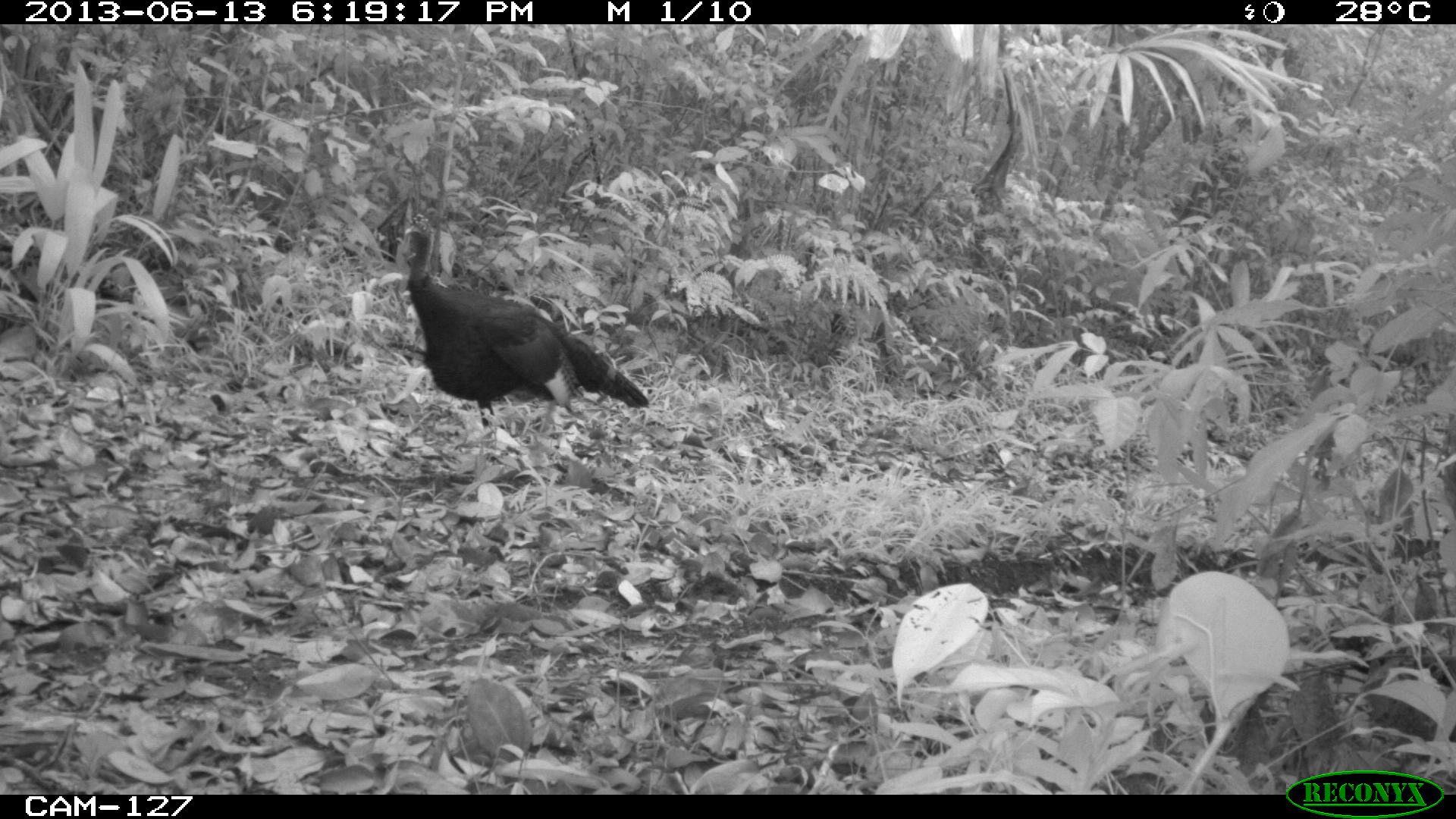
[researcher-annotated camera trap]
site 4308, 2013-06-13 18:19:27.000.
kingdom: Animalia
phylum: Chordata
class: Aves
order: Galliformes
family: Phasianidae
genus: Meleagris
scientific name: Meleagris ocellata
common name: ocellated turkey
Meleagris ocellata (ocellated turkey), count 1, sex male.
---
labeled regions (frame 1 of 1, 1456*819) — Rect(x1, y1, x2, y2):
meleagris ocellata: Rect(393, 213, 651, 469)